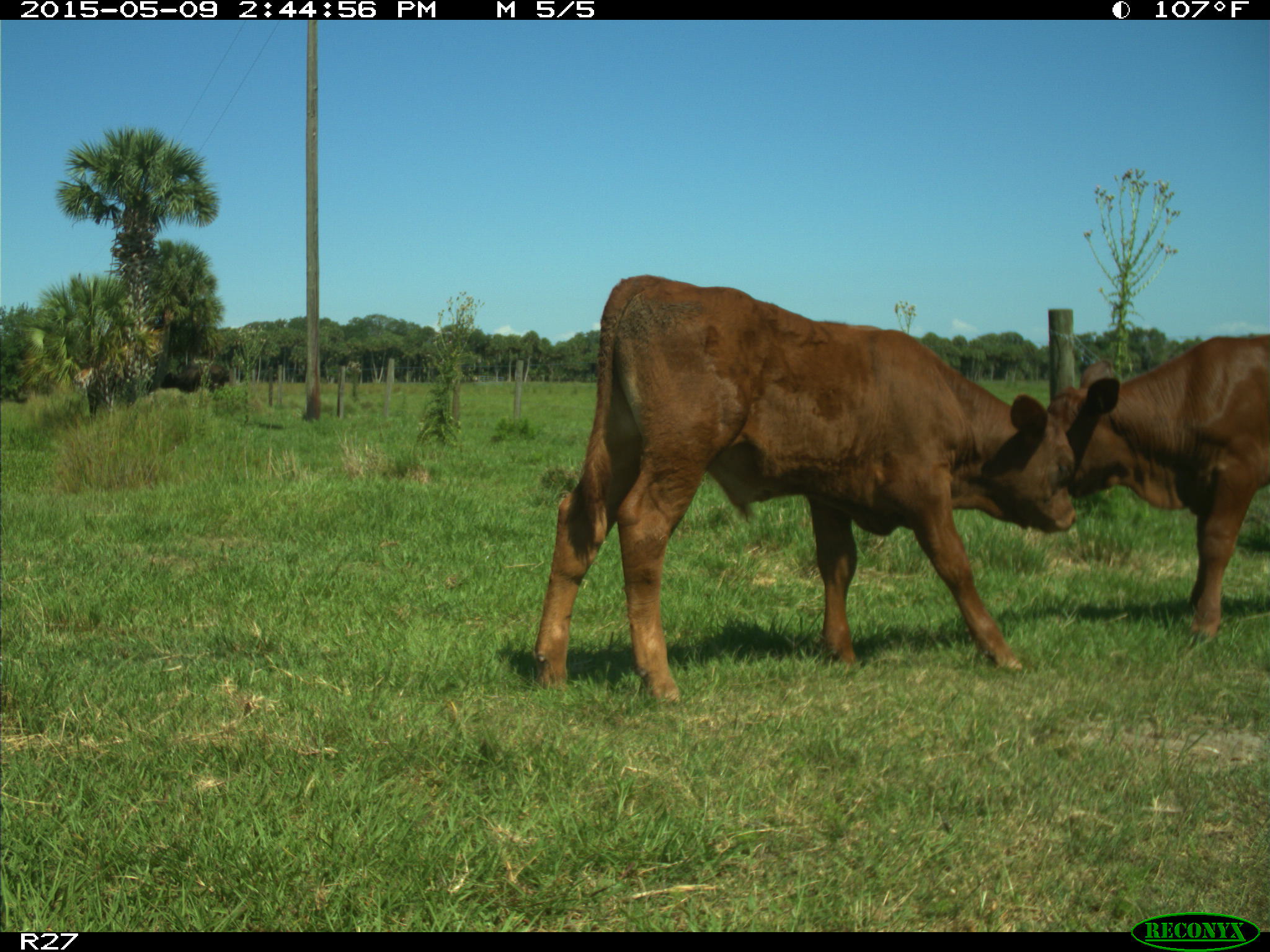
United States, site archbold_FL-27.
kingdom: Animalia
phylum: Chordata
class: Mammalia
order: Artiodactyla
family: Bovidae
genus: Bos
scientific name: Bos taurus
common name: domestic cow